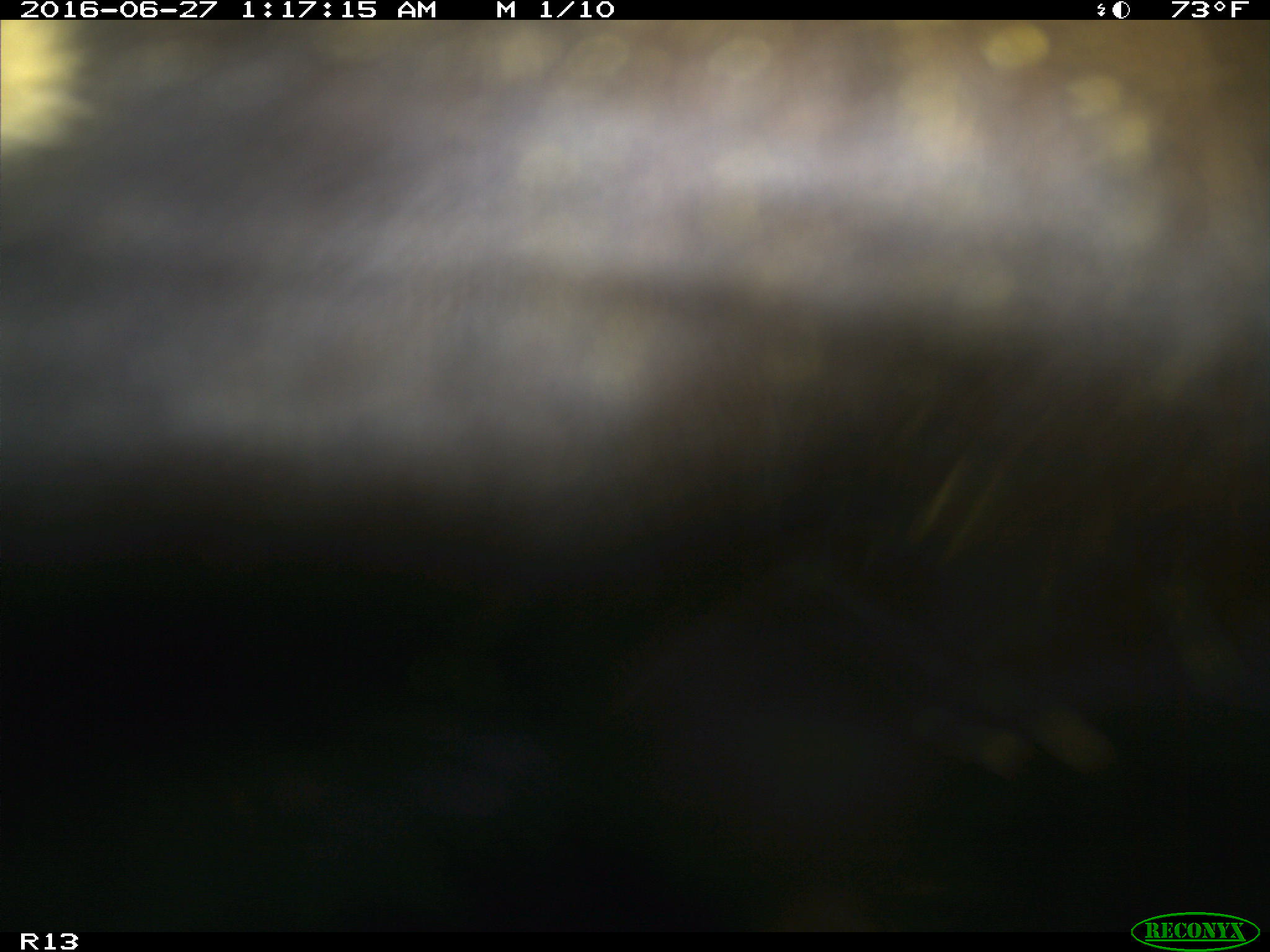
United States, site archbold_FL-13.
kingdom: Animalia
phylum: Chordata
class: Mammalia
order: Artiodactyla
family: Bovidae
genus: Bos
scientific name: Bos taurus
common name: domestic cow